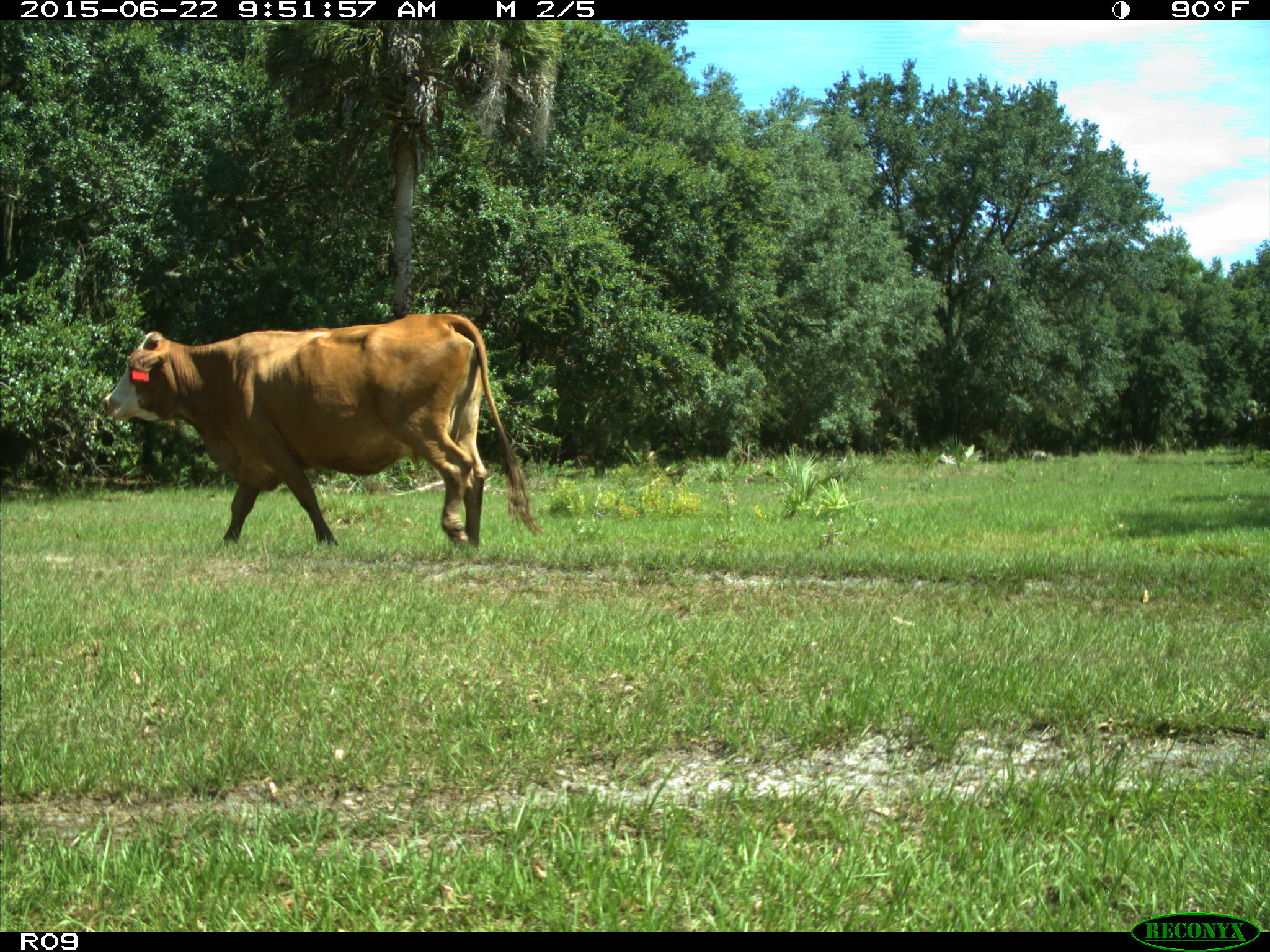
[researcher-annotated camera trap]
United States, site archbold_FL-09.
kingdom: Animalia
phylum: Chordata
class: Mammalia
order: Artiodactyla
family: Bovidae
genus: Bos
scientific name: Bos taurus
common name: domestic cow